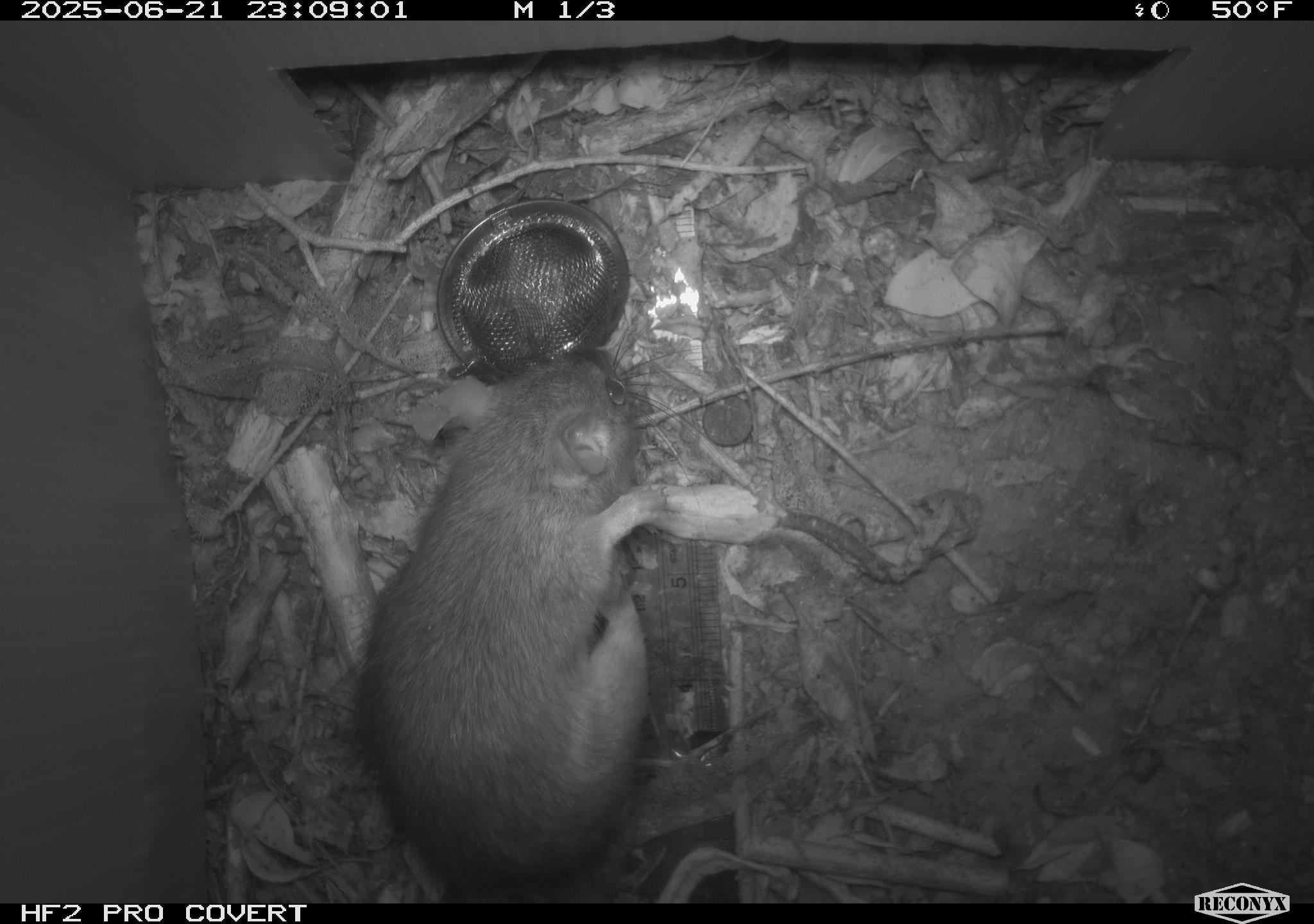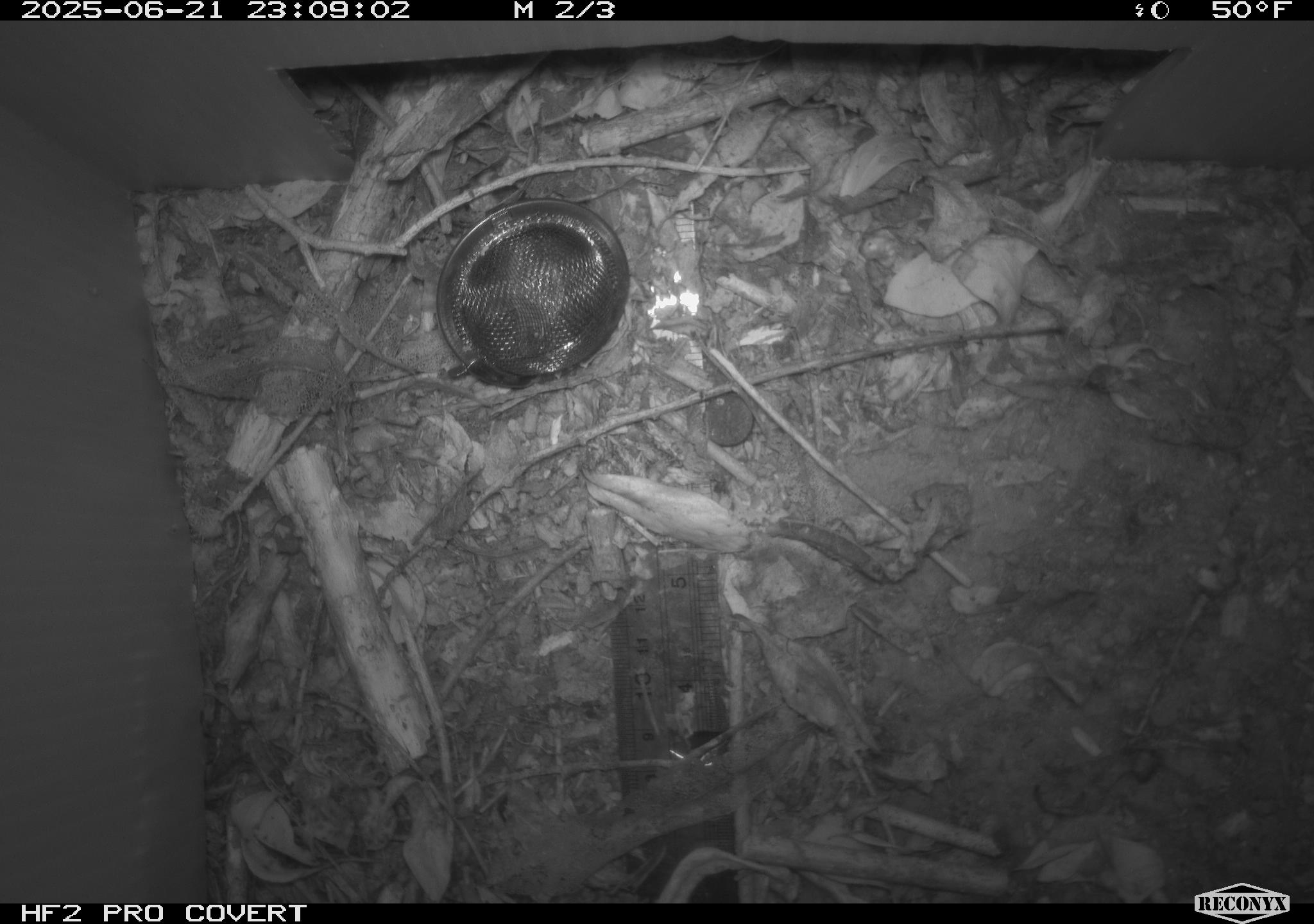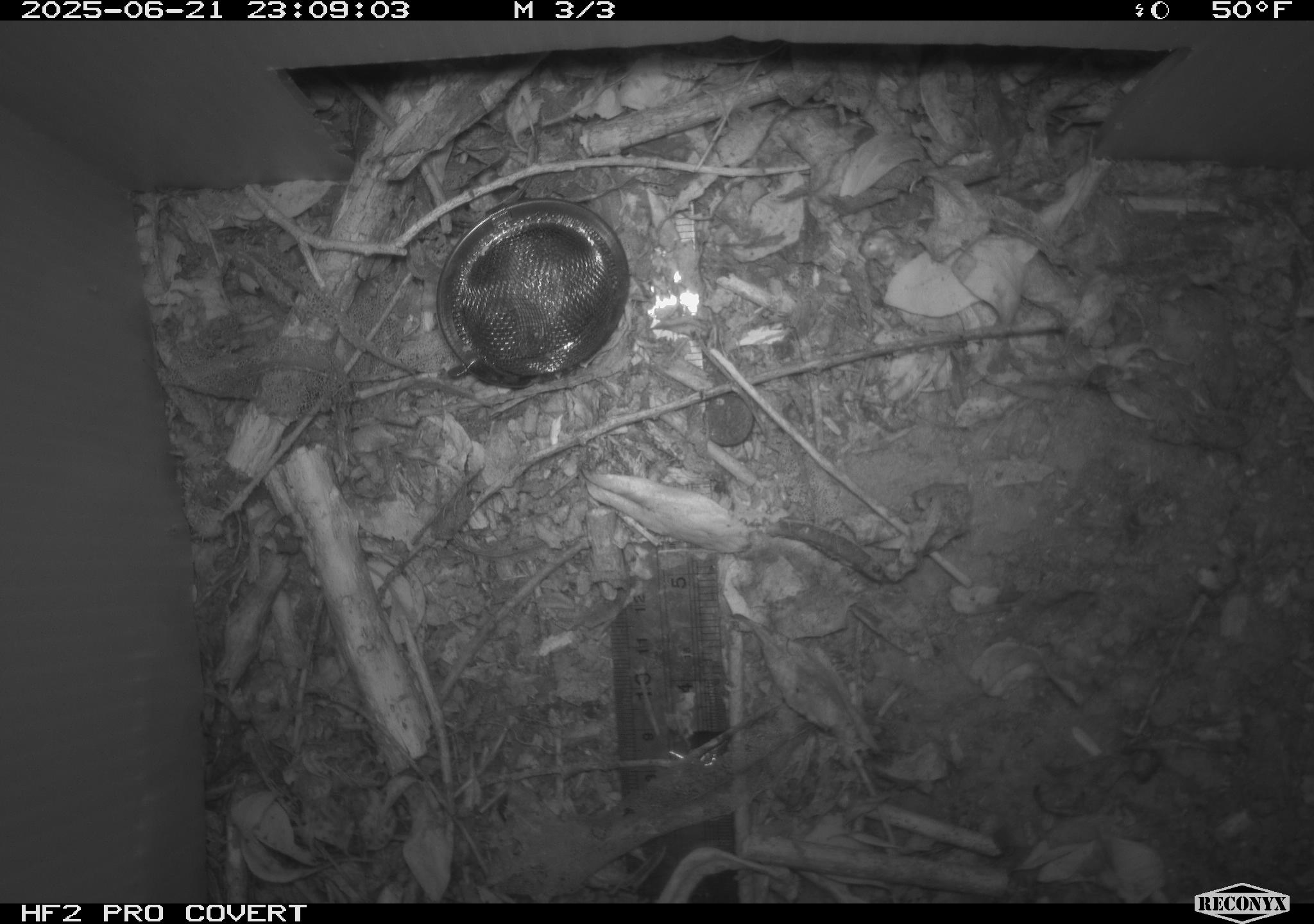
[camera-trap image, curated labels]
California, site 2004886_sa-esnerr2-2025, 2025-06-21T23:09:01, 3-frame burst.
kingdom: Animalia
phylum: Chordata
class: Mammalia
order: Rodentia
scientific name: Rodentia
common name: rodent